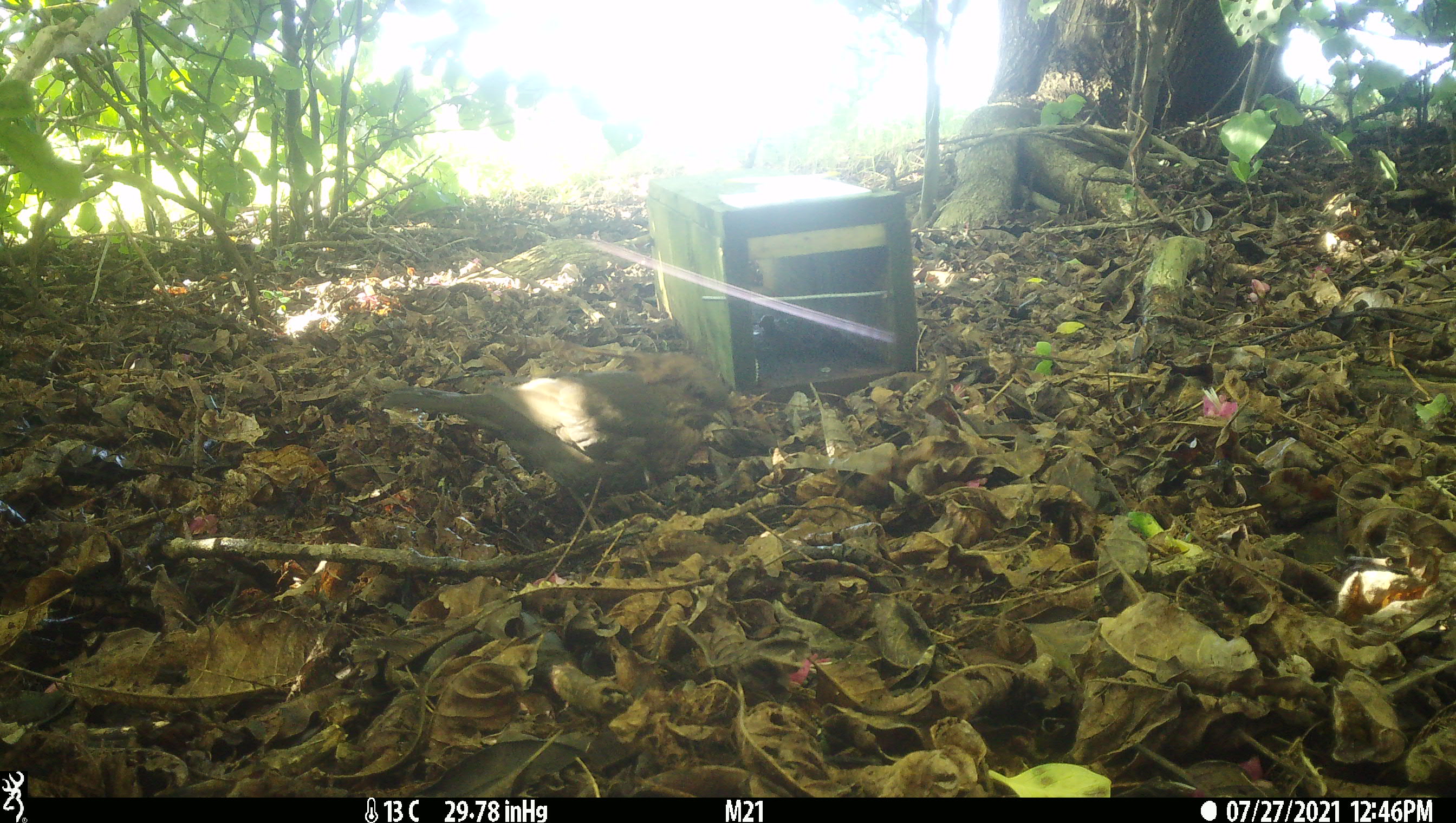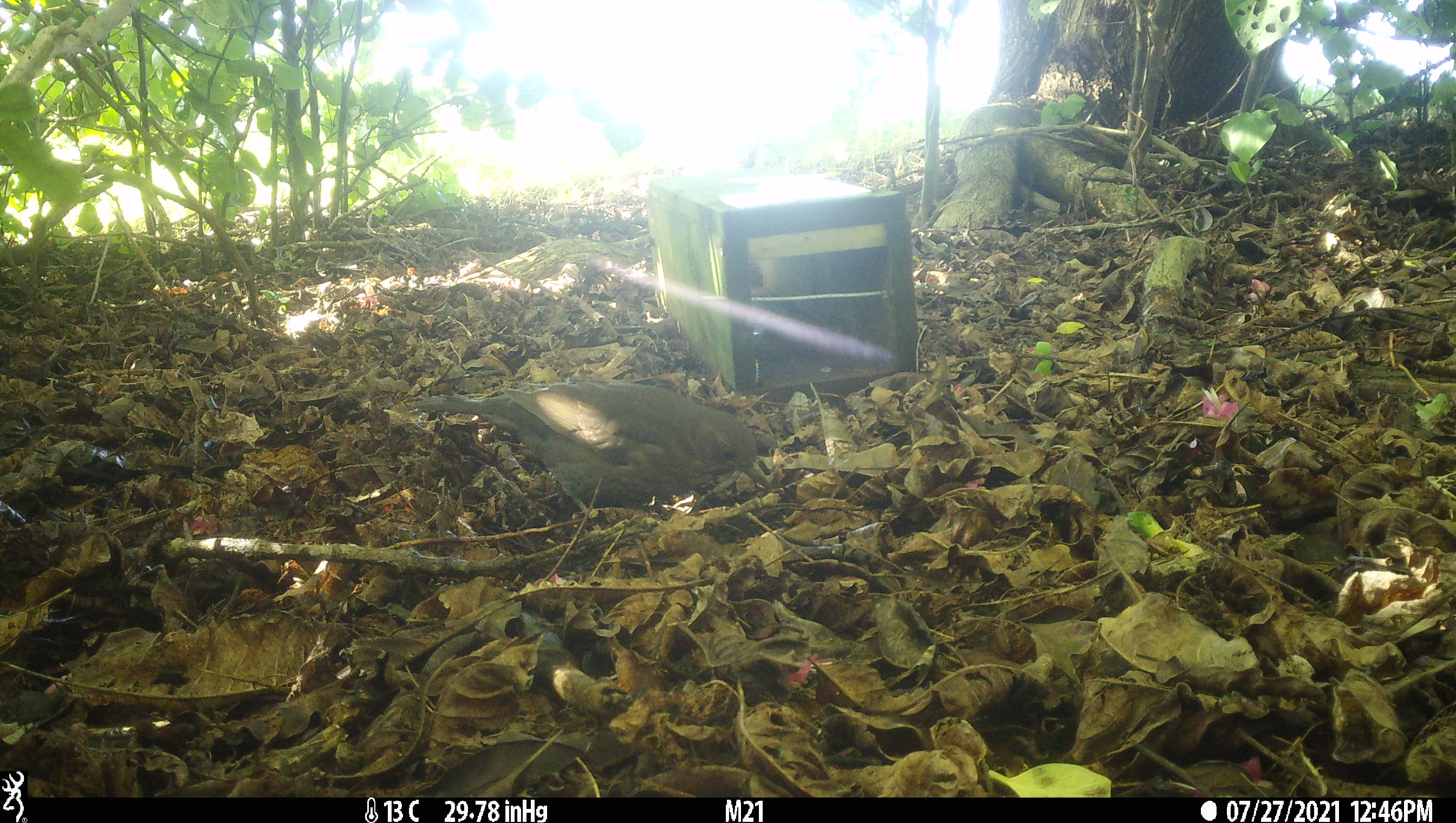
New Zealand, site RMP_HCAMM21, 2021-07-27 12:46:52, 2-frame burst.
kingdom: Animalia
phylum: Chordata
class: Aves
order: Passeriformes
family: Turdidae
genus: Turdus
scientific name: Turdus merula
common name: eurasian blackbird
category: blackbird